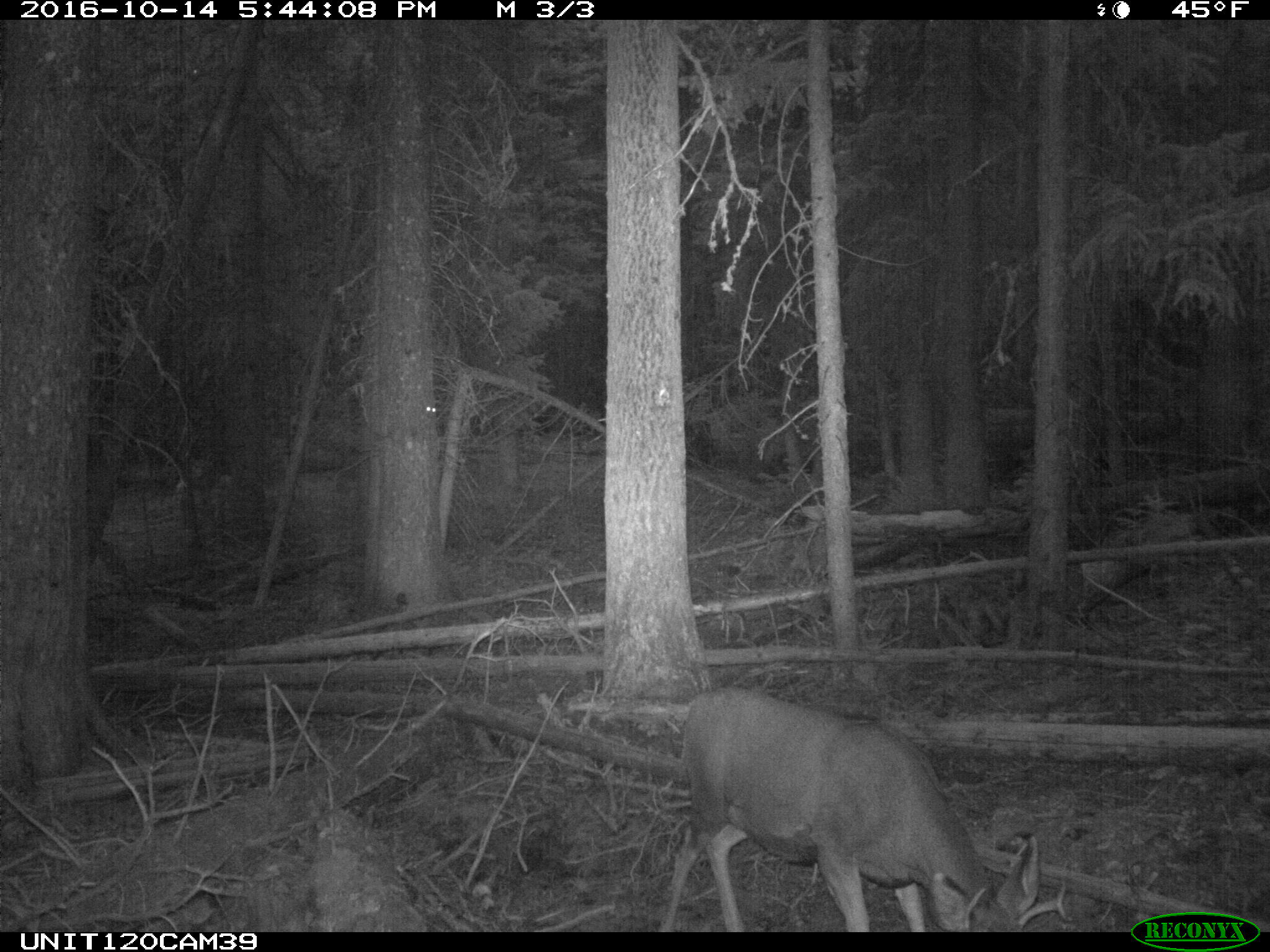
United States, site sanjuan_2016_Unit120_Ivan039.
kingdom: Animalia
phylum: Chordata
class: Mammalia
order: Artiodactyla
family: Cervidae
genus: Odocoileus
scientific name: Odocoileus hemionus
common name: mule deer